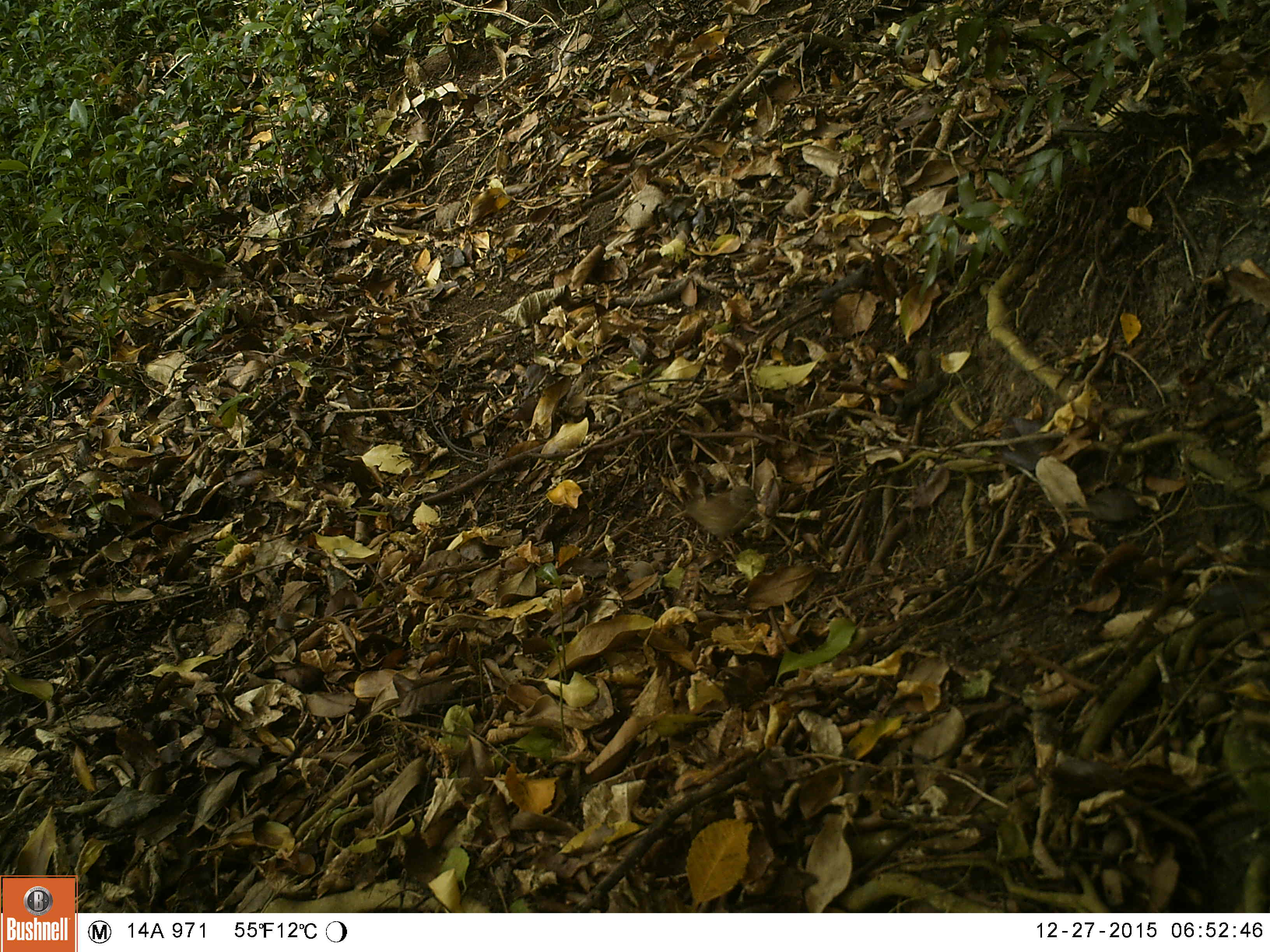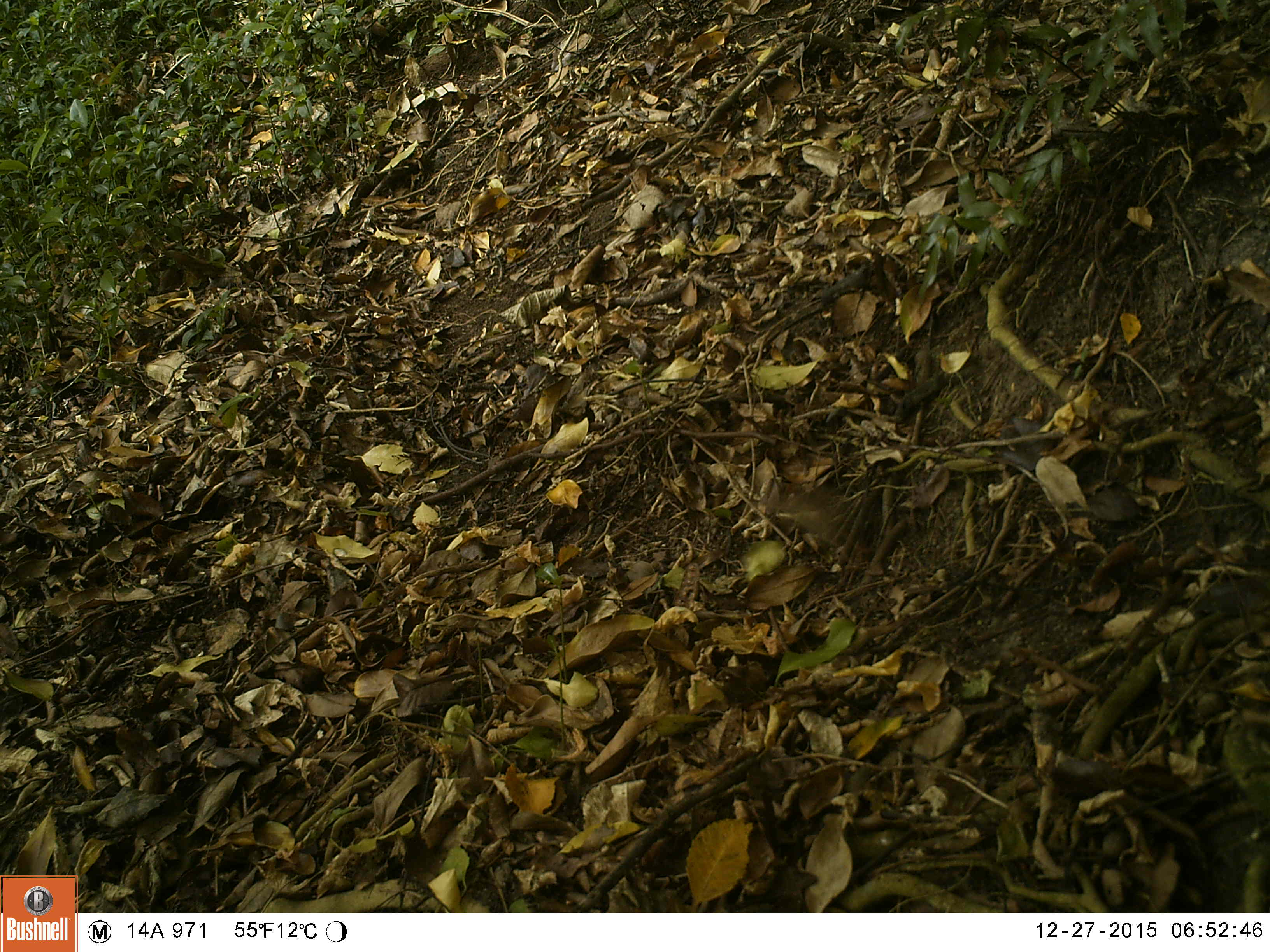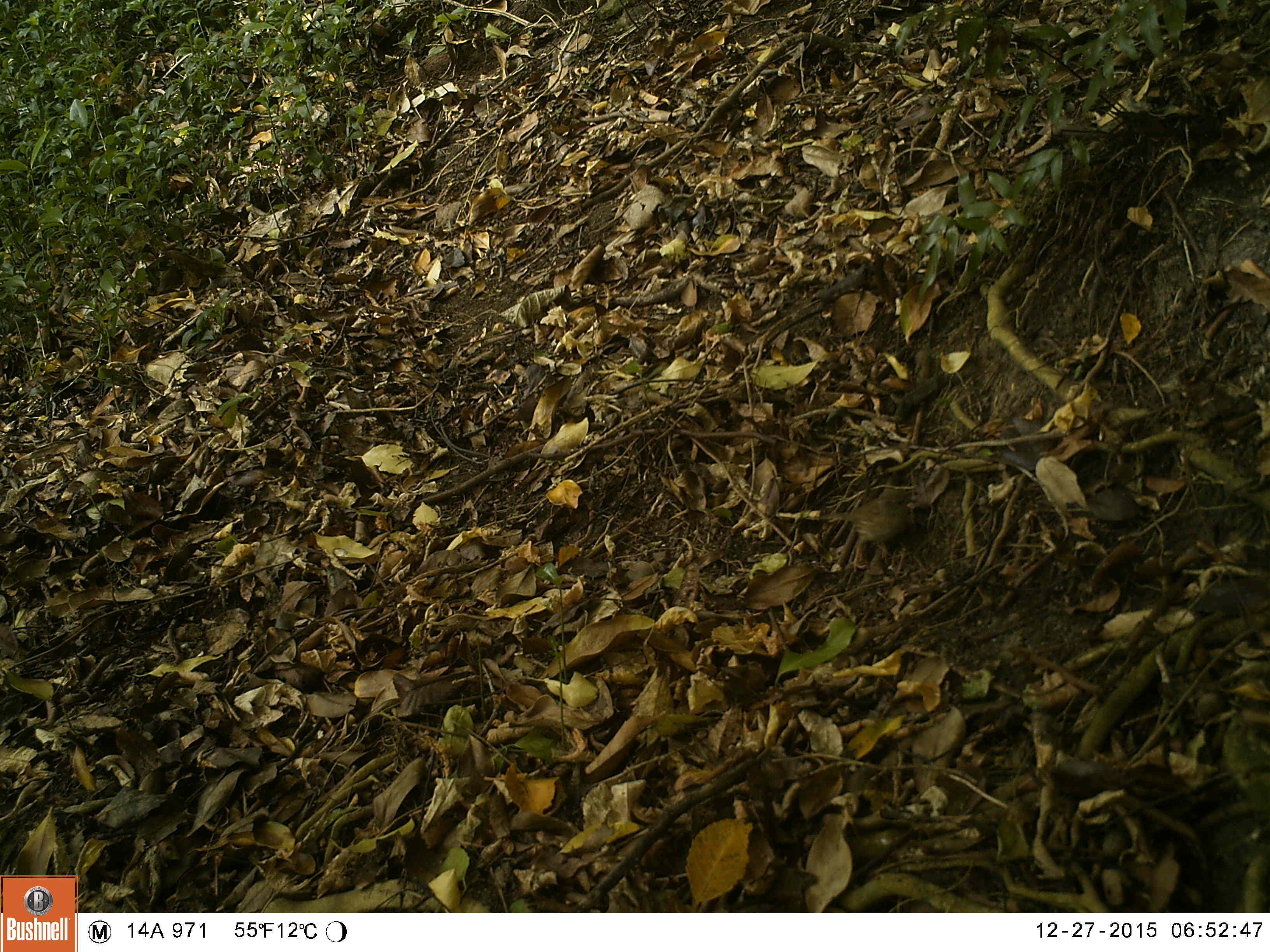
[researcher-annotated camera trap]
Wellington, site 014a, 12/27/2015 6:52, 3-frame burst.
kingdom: Animalia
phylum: Chordata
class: Aves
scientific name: Aves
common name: bird